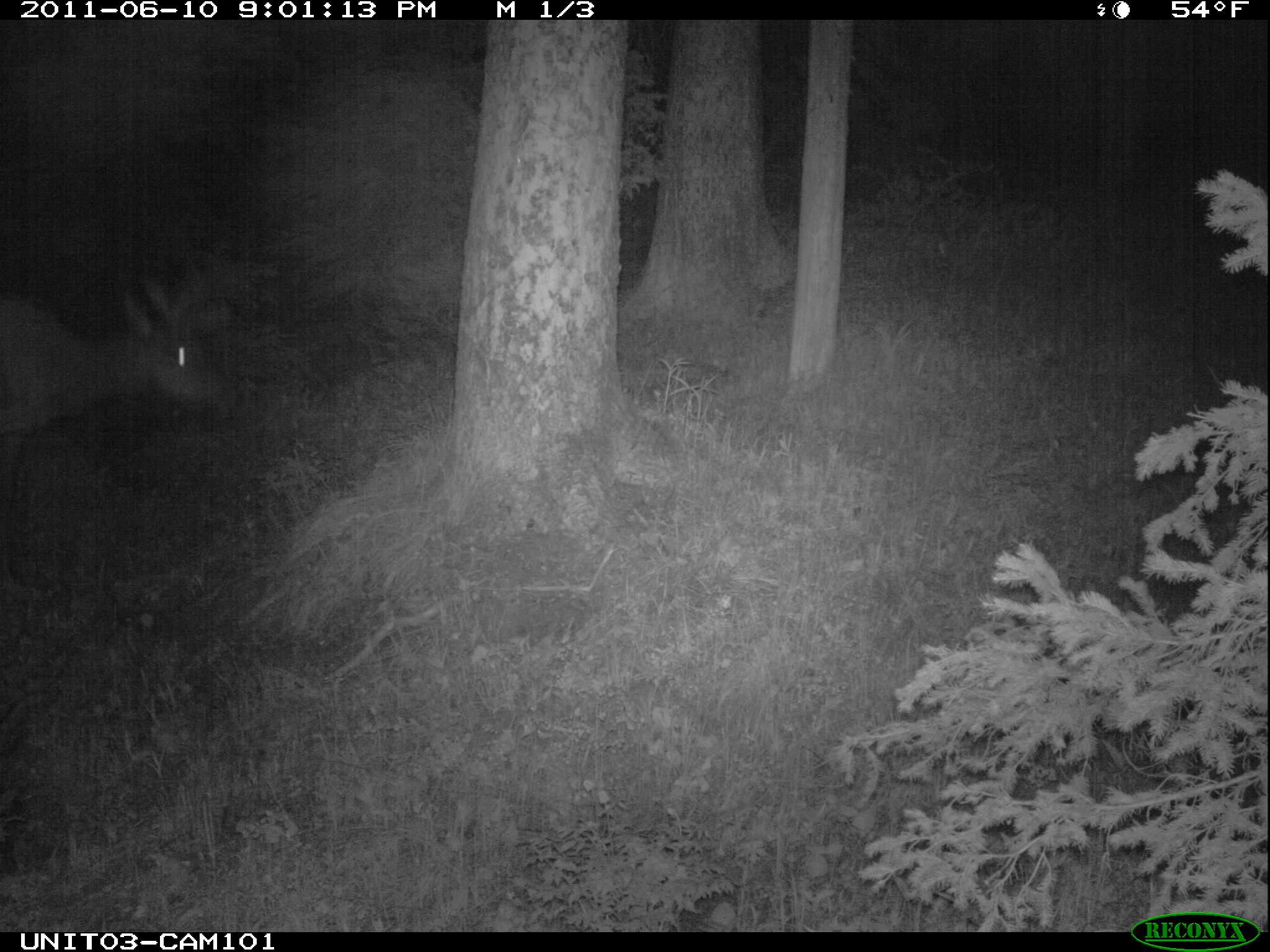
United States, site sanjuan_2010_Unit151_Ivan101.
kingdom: Animalia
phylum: Chordata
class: Mammalia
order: Artiodactyla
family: Cervidae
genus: Cervus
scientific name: Cervus elaphus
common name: red deer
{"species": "Cervus elaphus (red deer)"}